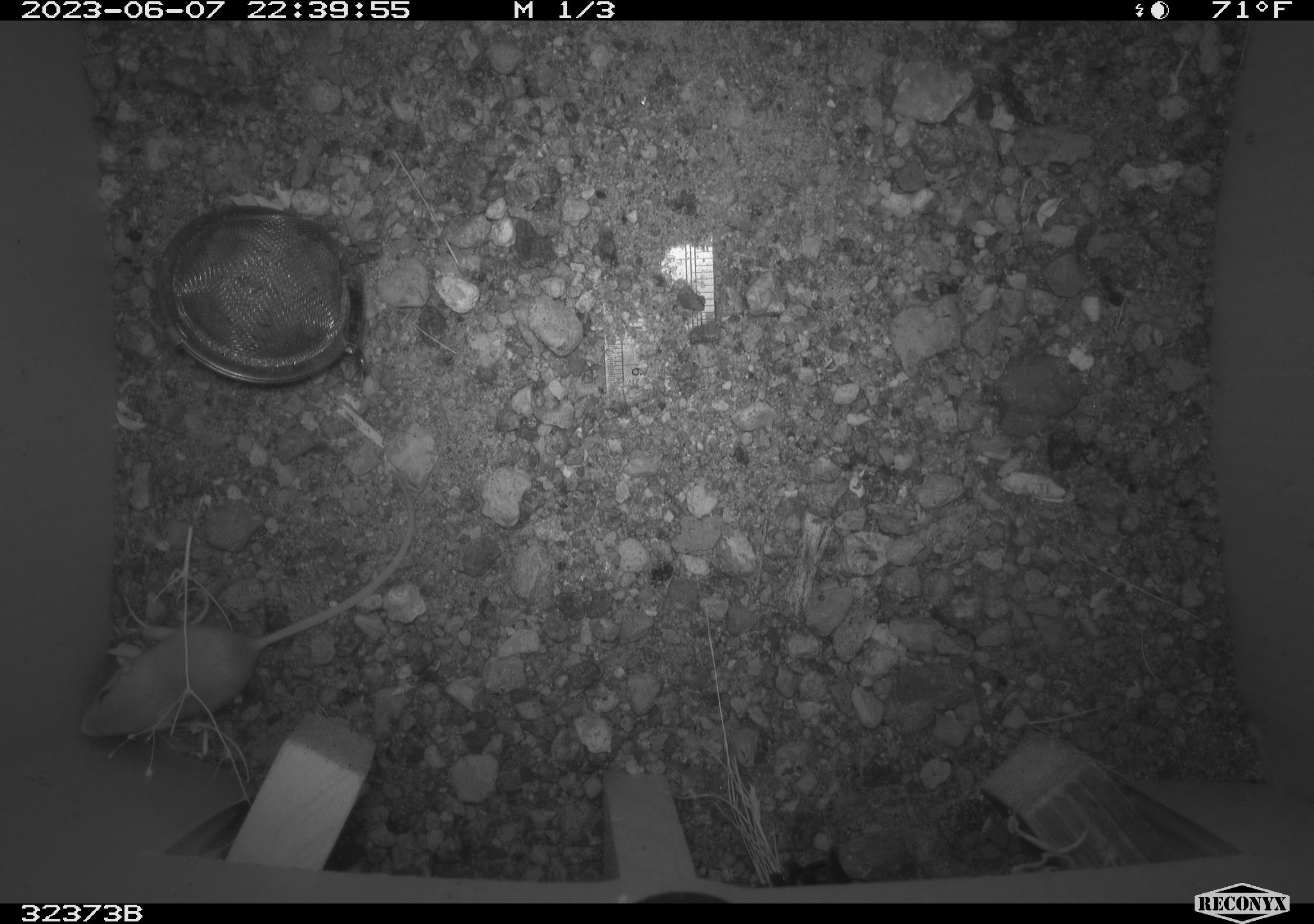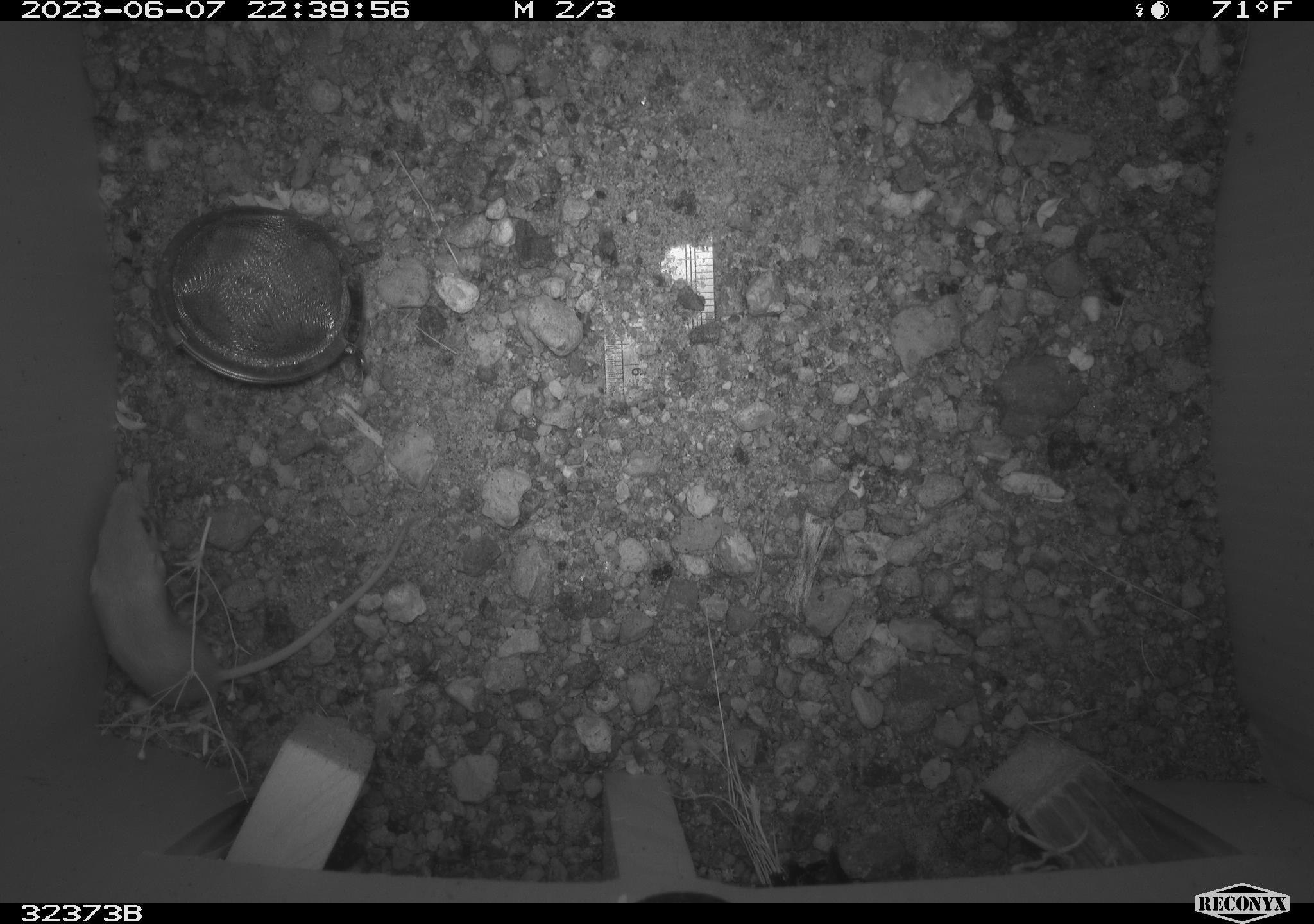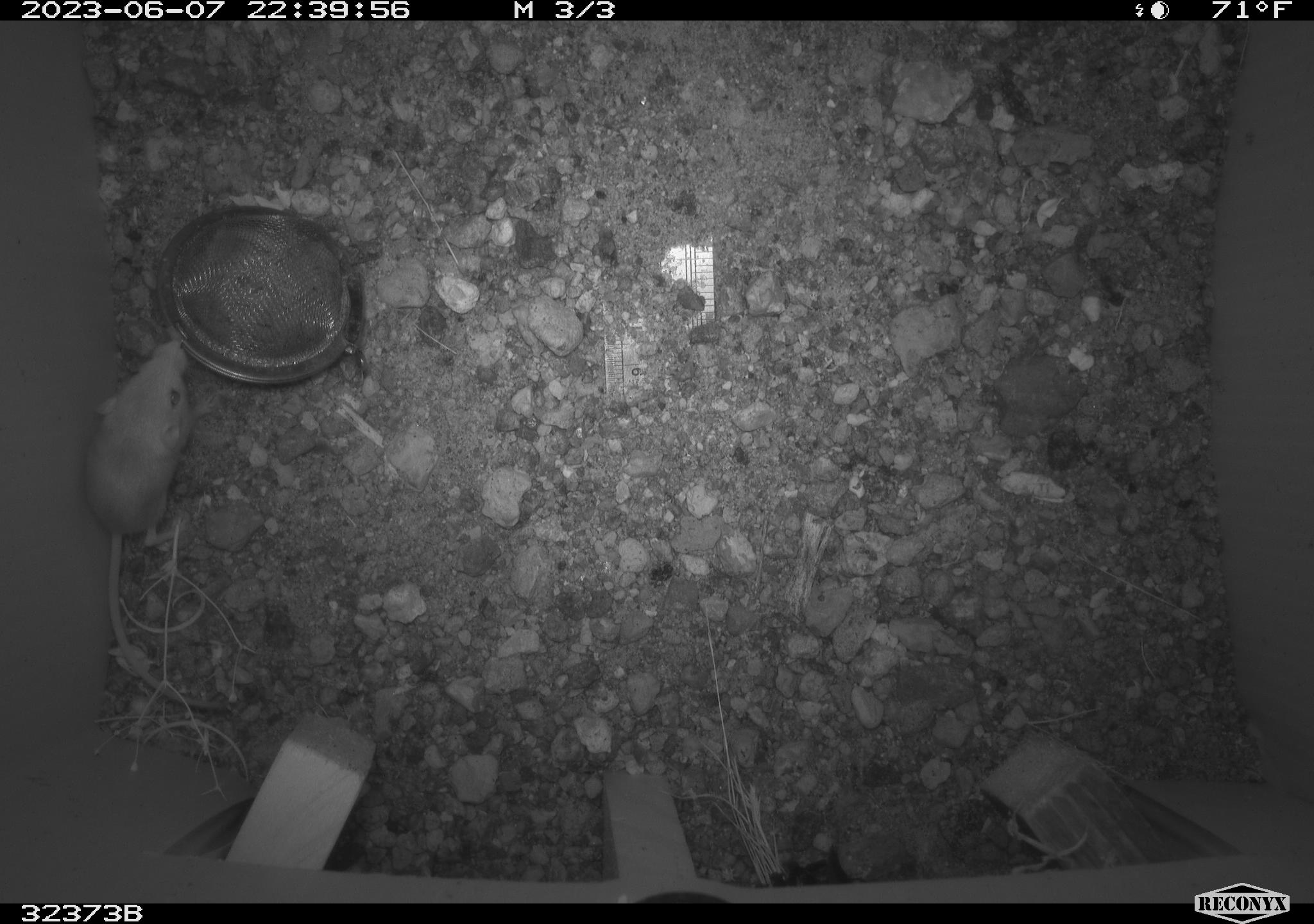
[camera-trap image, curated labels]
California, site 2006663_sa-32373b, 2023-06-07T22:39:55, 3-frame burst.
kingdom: Animalia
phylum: Chordata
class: Mammalia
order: Rodentia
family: Heteromyidae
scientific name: Heteromyidae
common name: kangaroo rats and pocket mice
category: heteromyidae family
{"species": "heteromyidae family (kangaroo rats and pocket mice) (Heteromyidae)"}